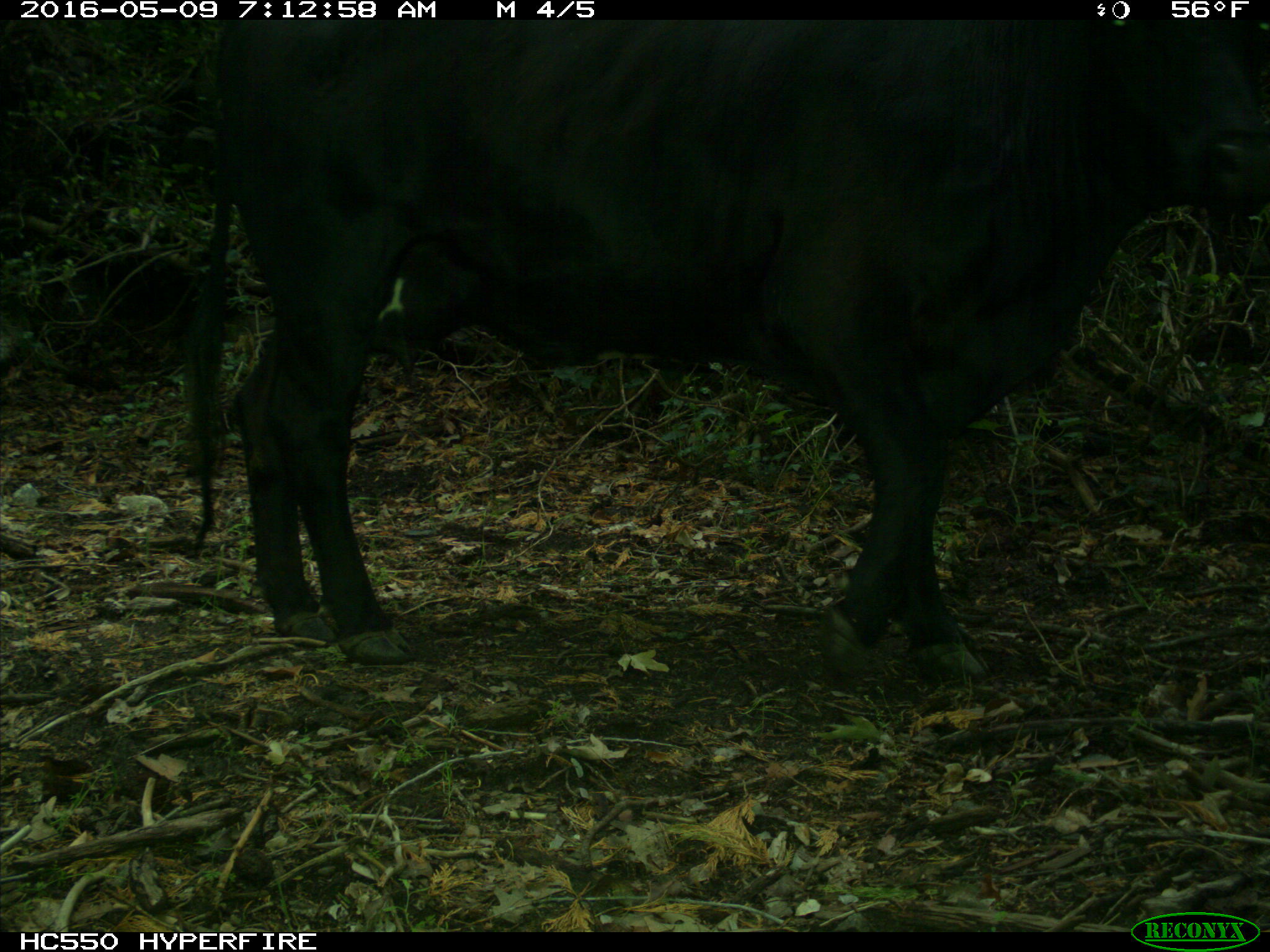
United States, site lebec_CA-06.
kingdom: Animalia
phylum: Chordata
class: Mammalia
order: Artiodactyla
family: Bovidae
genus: Bos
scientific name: Bos taurus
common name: domestic cow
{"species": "Bos taurus (domestic cow)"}